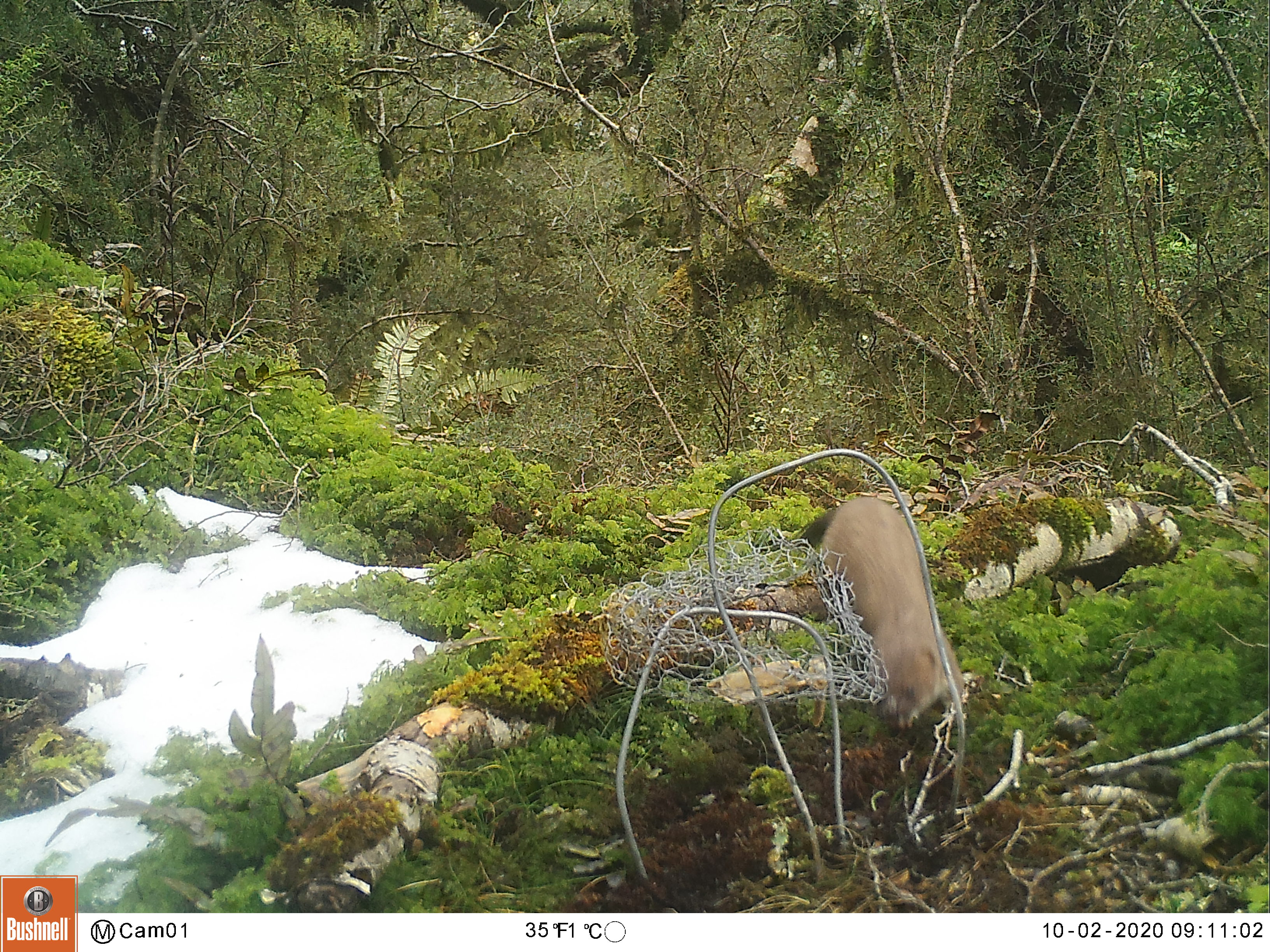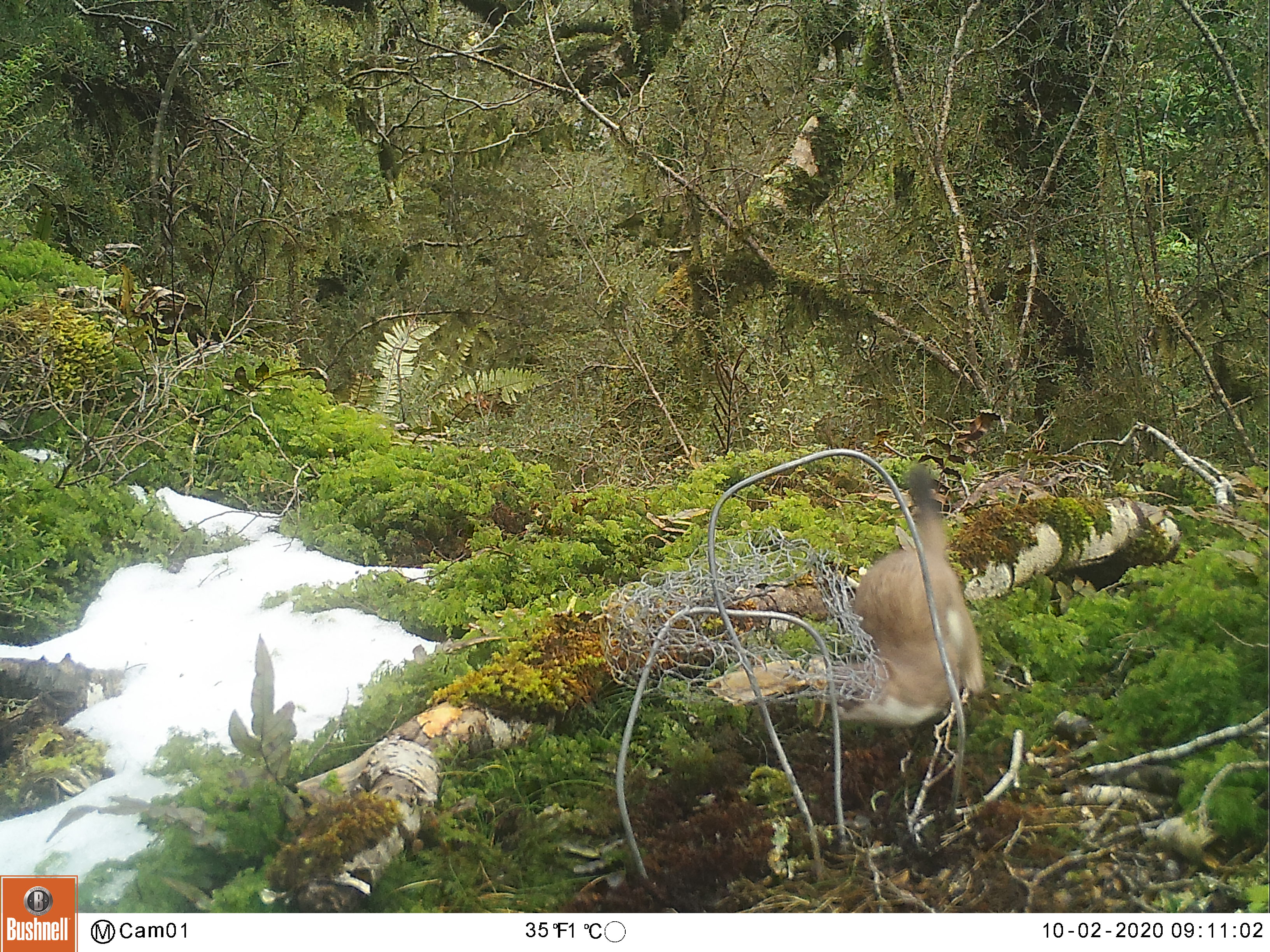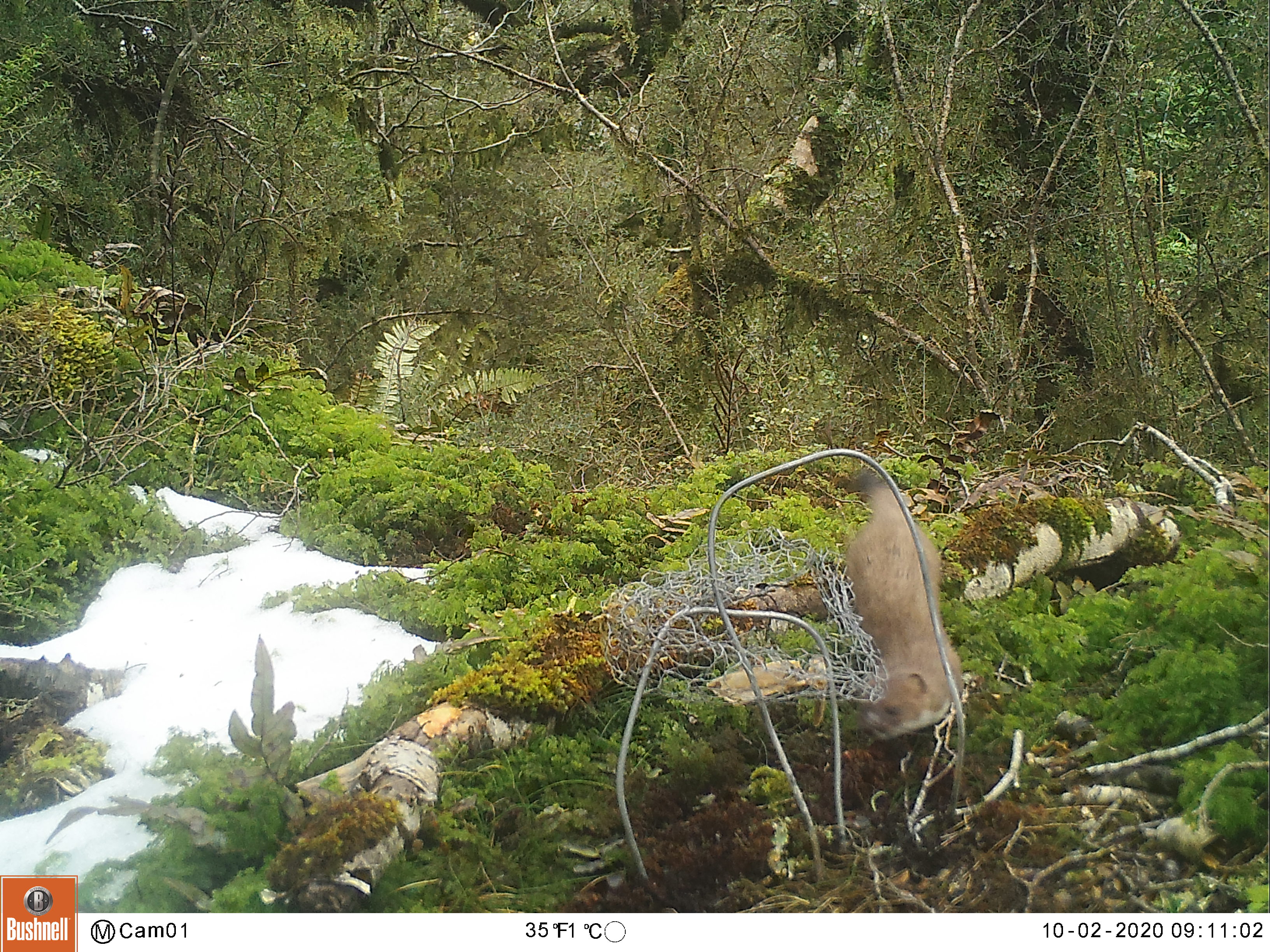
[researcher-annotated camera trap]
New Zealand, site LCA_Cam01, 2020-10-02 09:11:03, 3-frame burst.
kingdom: Animalia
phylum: Chordata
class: Mammalia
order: Carnivora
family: Mustelidae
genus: Mustela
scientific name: Mustela erminea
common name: stoat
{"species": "stoat (Mustela erminea)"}